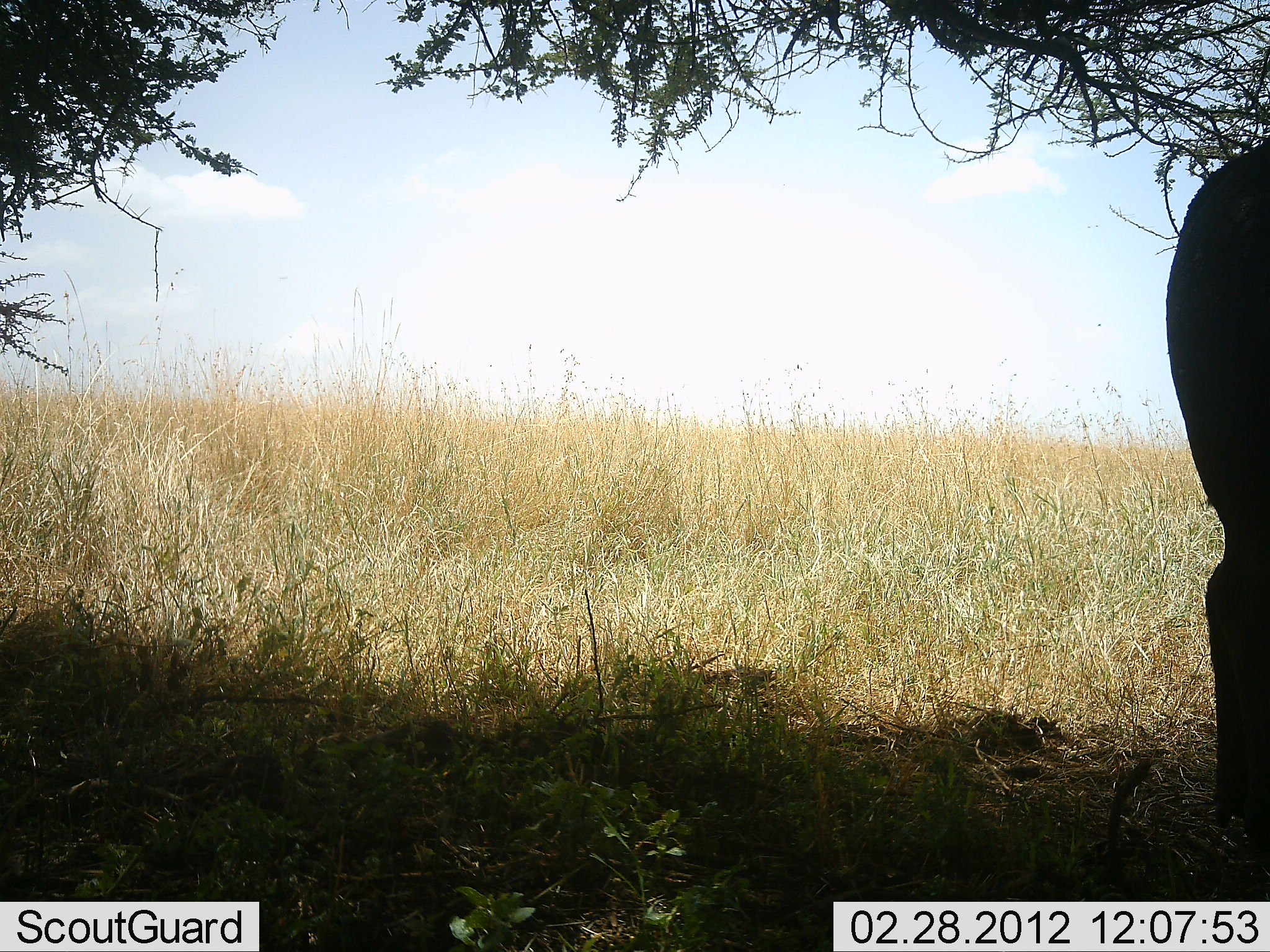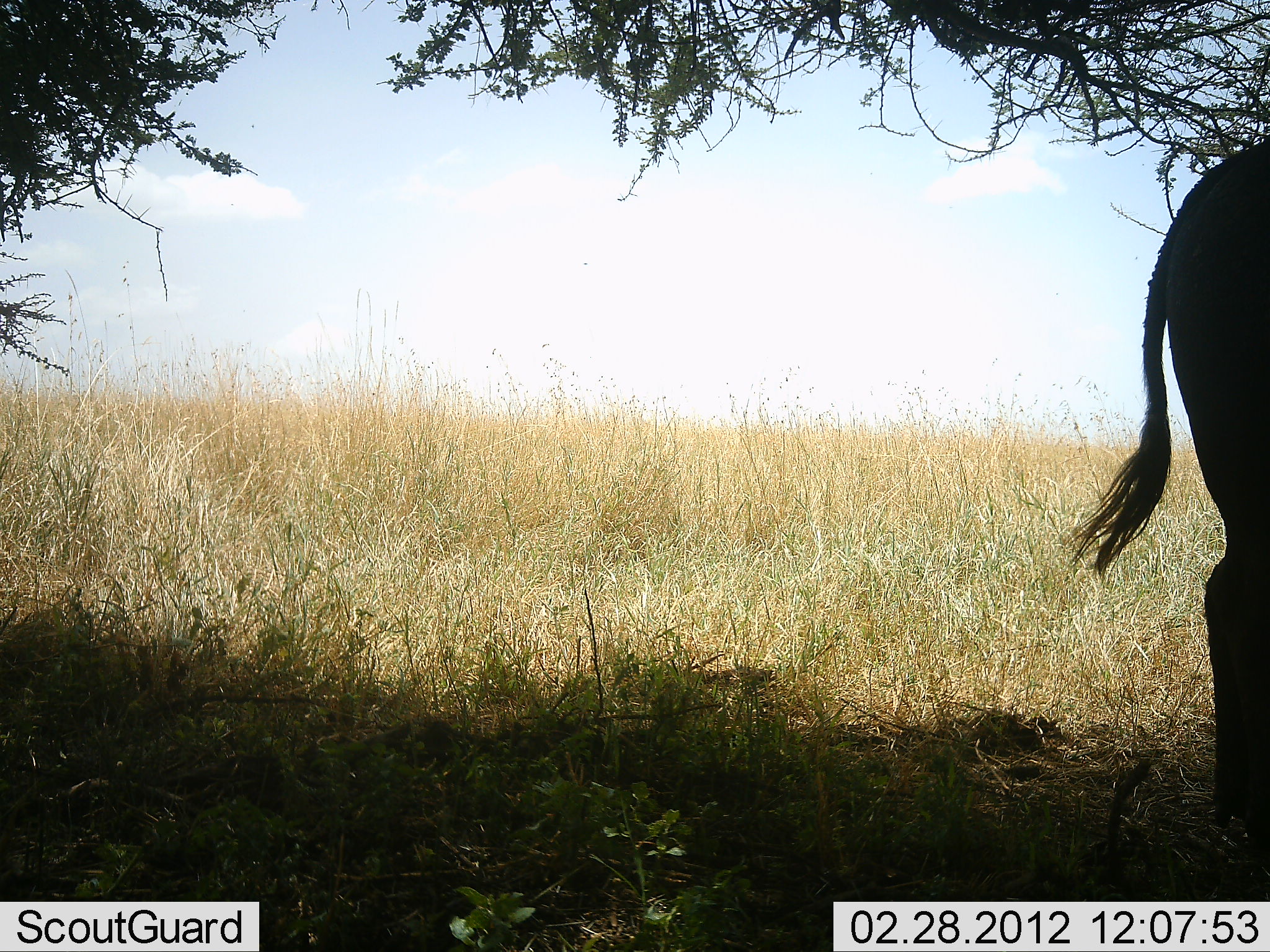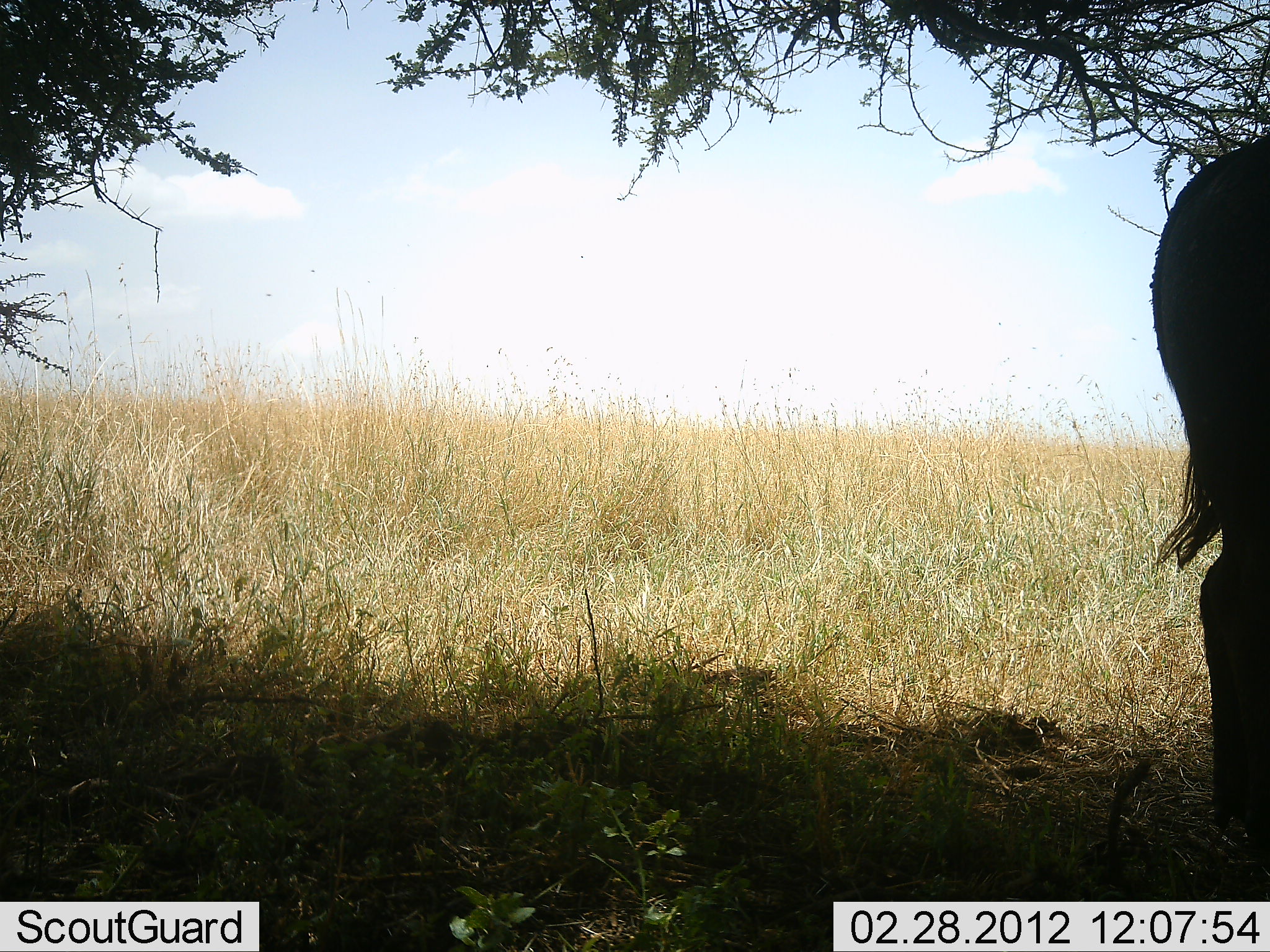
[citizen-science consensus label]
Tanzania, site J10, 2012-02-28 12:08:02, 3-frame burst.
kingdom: Animalia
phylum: Chordata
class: Mammalia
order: Artiodactyla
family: Bovidae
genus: Syncerus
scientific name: Syncerus caffer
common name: cape buffalo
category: buffalo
Buffalo (cape buffalo) (Syncerus caffer), count 1. Behavior (volunteer vote fractions): standing 100%, resting 0%, moving 0%, interacting 0%. Young present (vote fraction): 0%. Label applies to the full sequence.